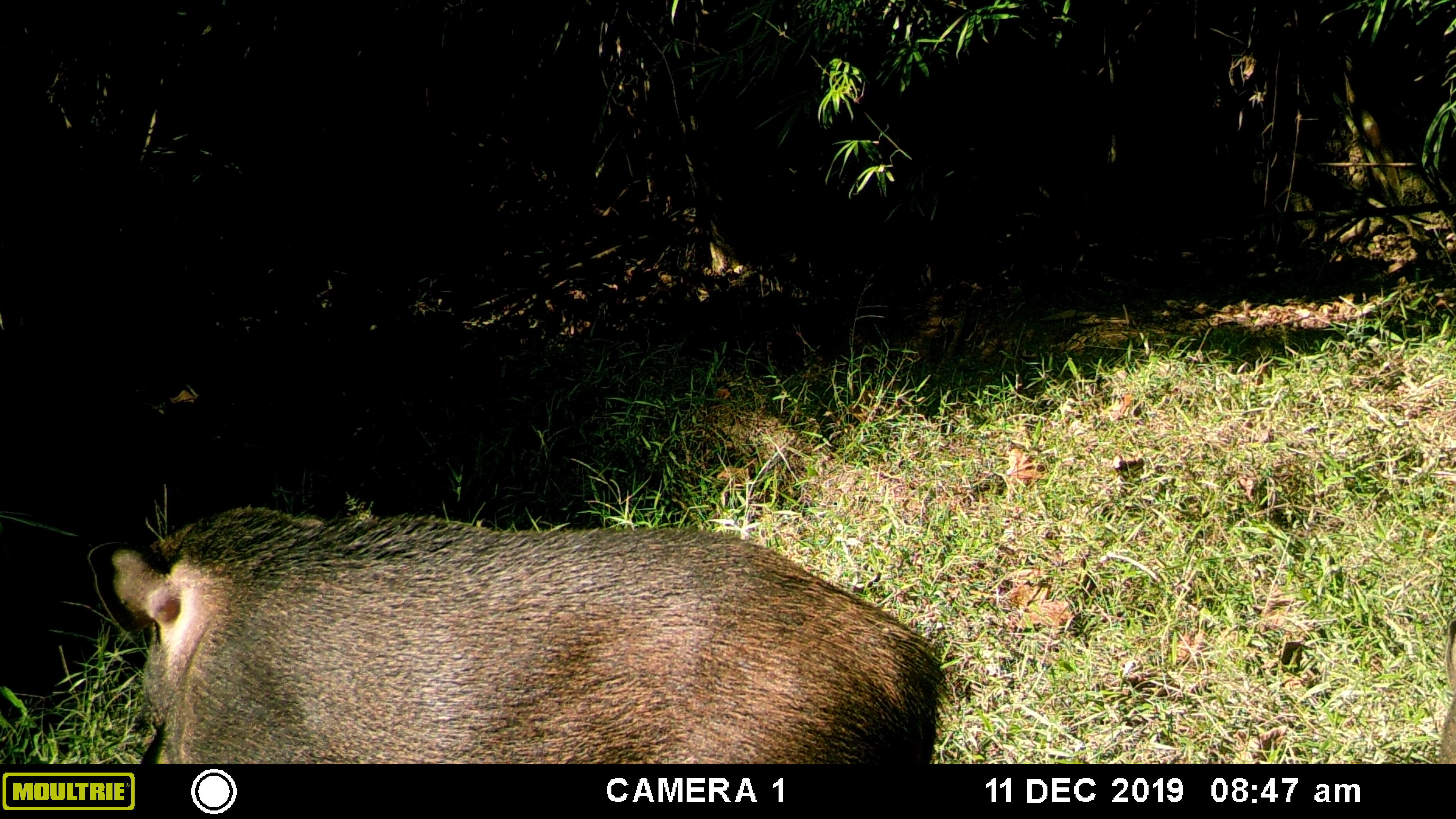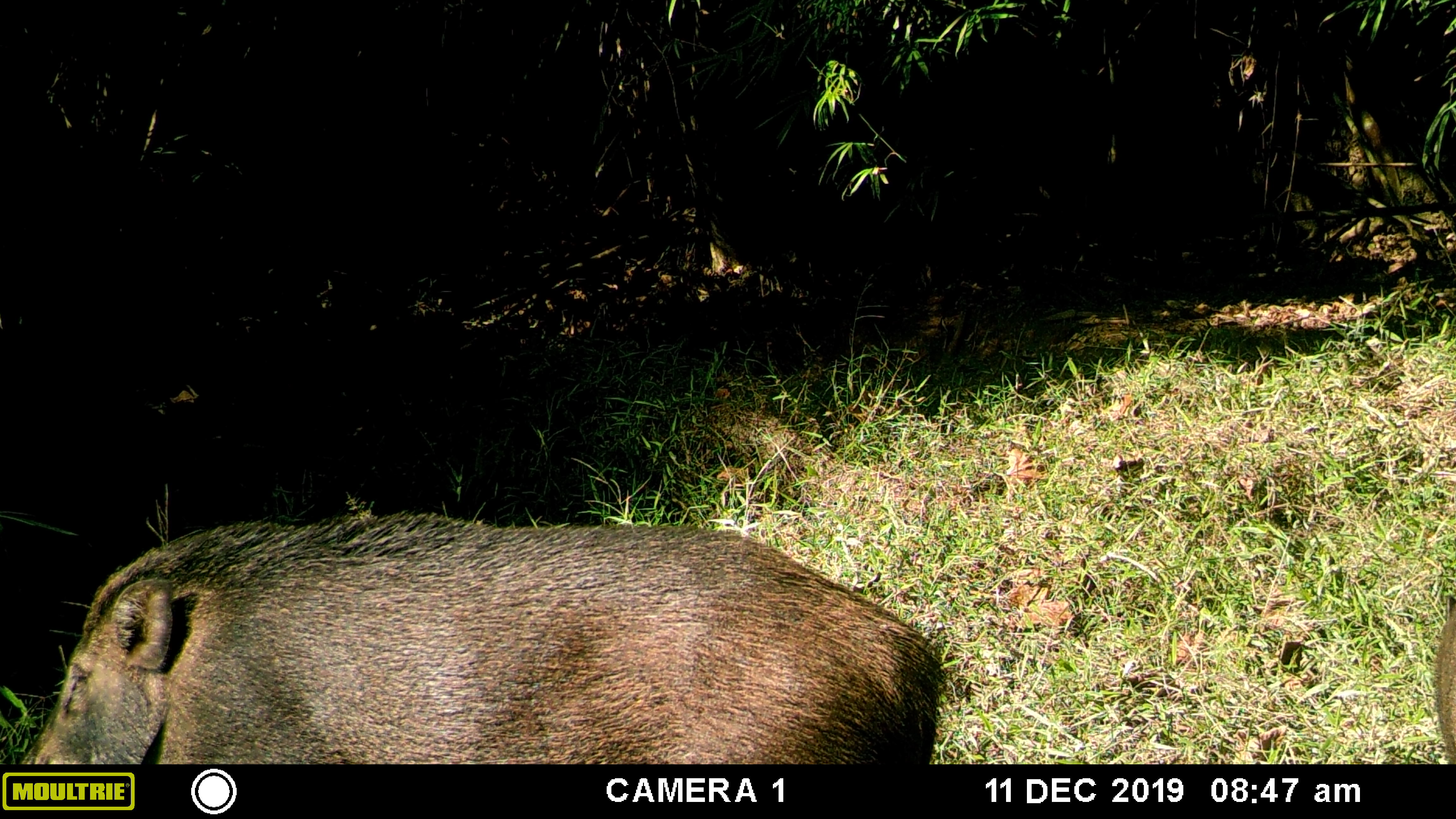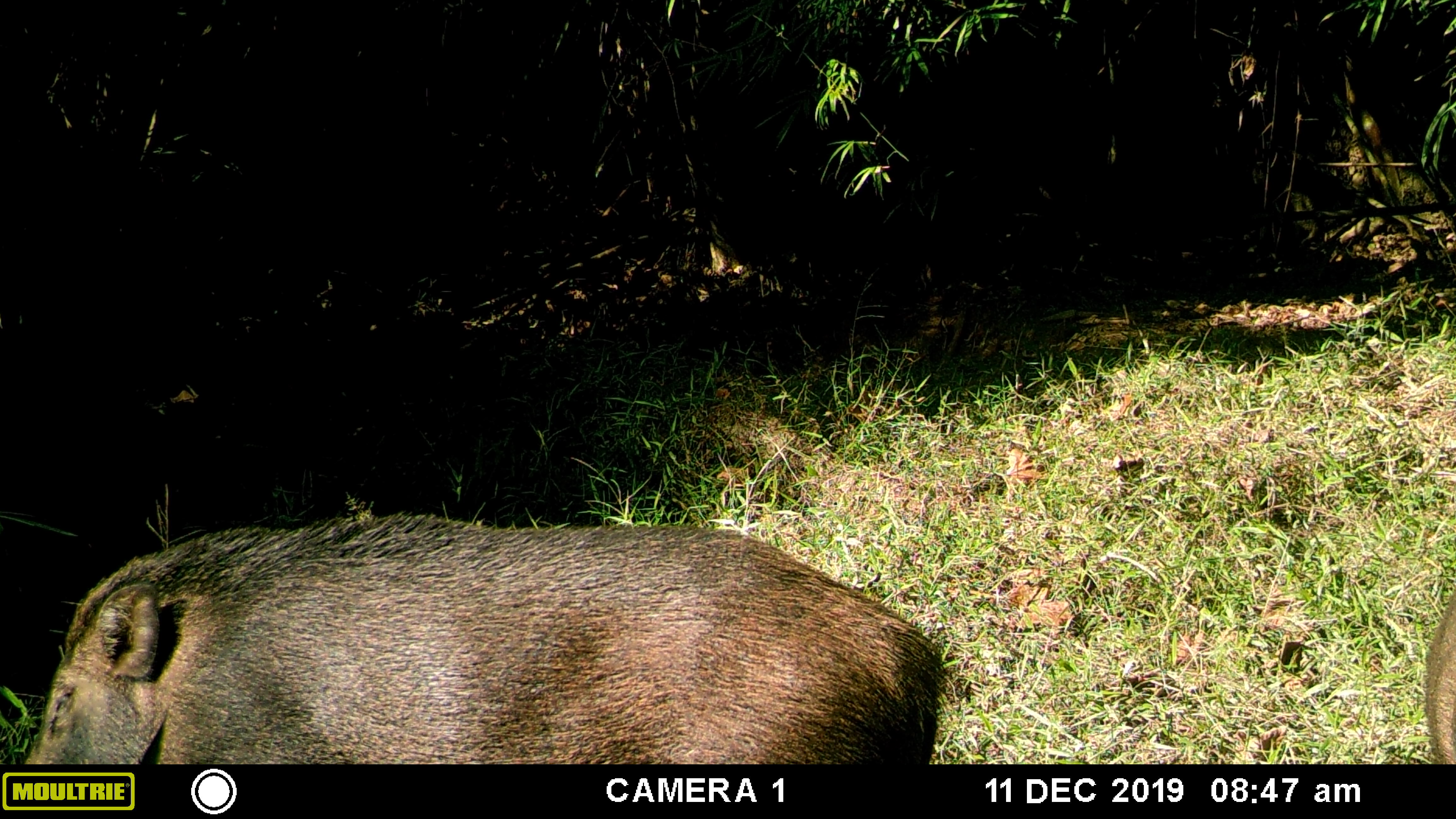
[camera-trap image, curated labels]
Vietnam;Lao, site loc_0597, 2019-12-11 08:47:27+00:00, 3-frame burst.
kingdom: Animalia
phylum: Chordata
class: Mammalia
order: Artiodactyla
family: Suidae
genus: Sus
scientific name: Sus scrofa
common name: eurasian wild pig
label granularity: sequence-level